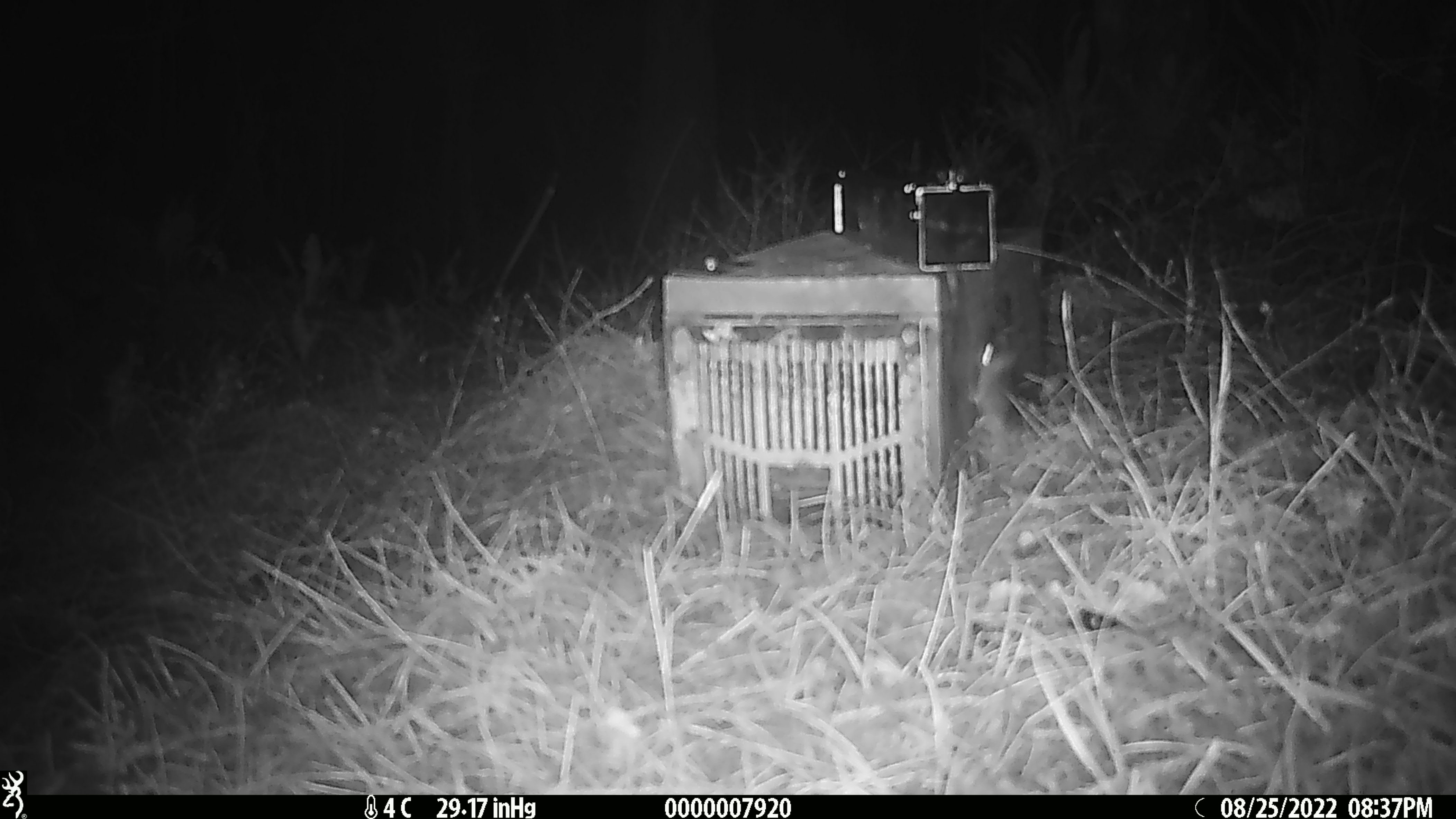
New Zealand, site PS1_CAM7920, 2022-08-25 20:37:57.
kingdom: Animalia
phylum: Chordata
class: Mammalia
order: Rodentia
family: Muridae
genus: Mus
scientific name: Mus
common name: mouse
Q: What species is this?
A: Mouse (Mus).